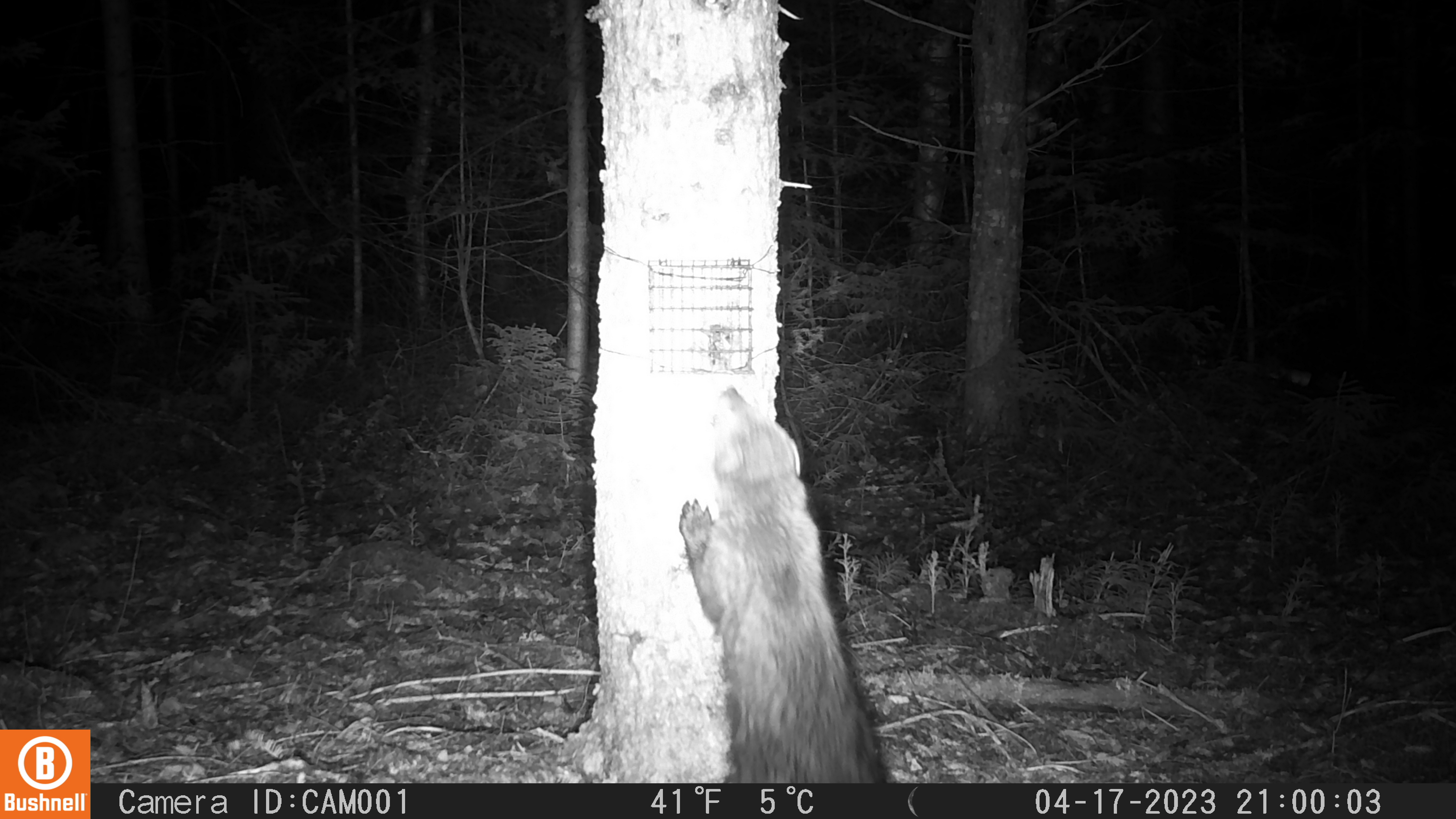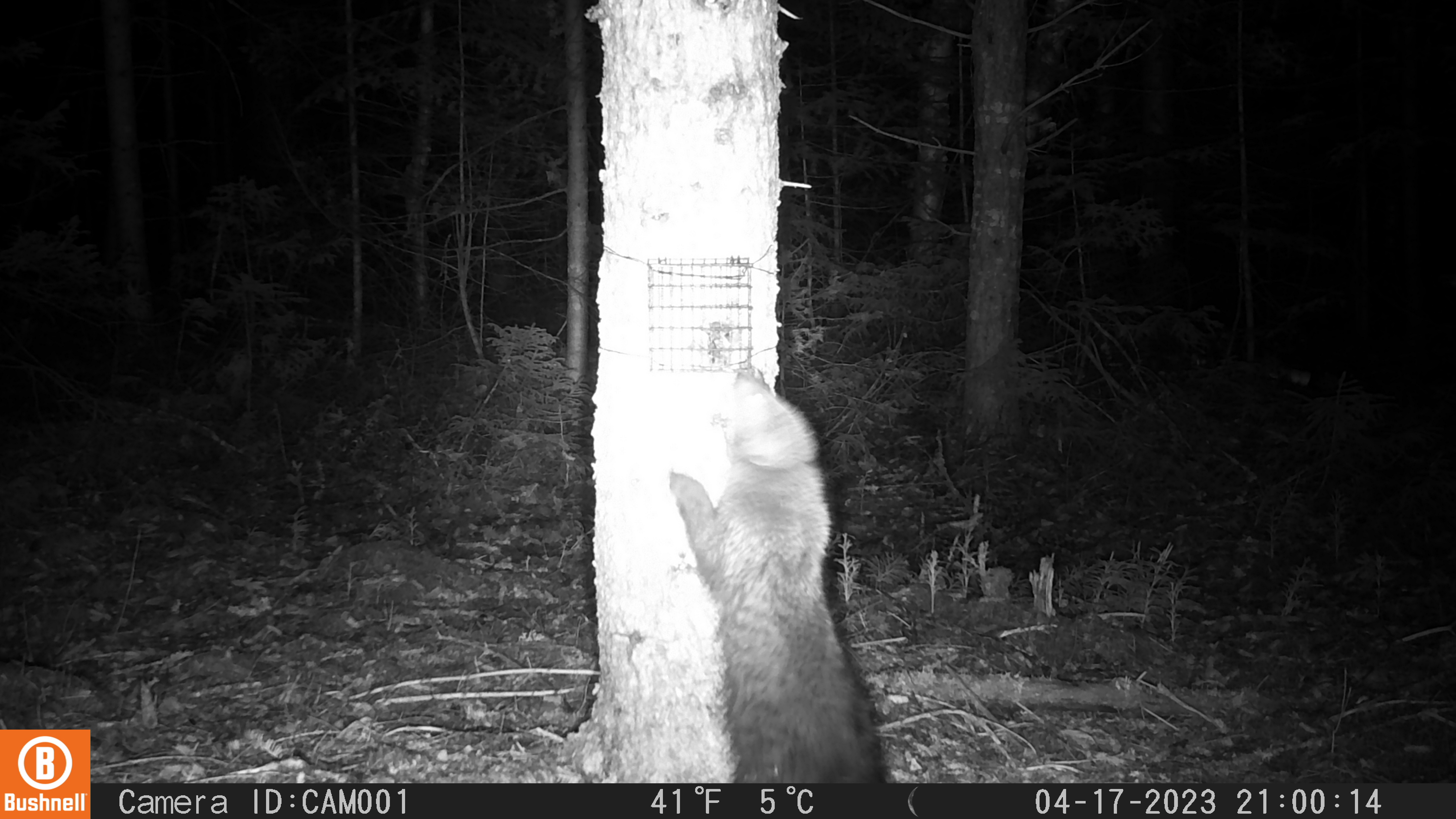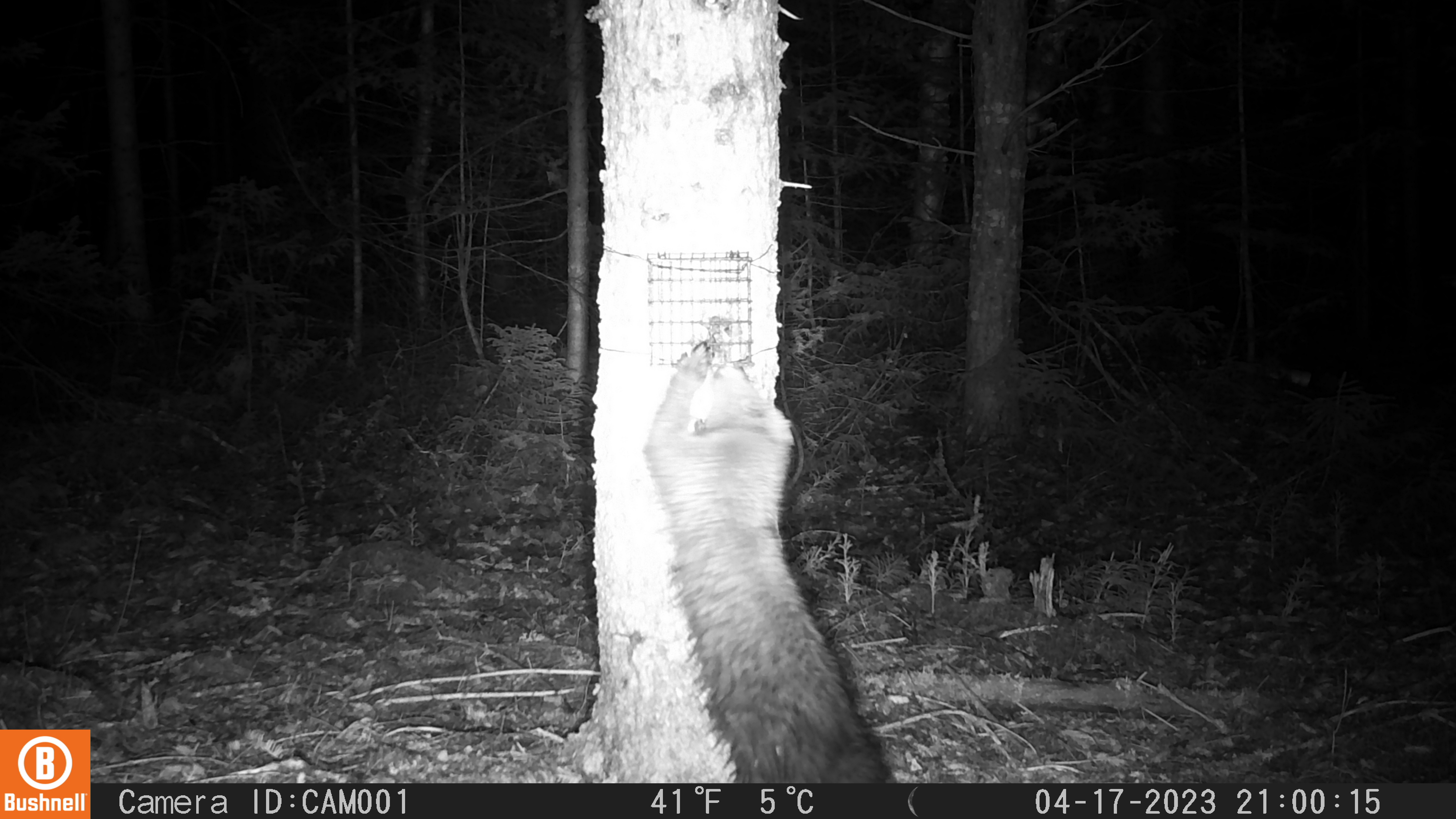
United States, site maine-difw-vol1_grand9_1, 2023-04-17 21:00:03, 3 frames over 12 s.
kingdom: Animalia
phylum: Chordata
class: Mammalia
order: Carnivora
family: Mustelidae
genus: Pekania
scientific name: Pekania pennanti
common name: fisher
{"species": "fisher (Pekania pennanti)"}